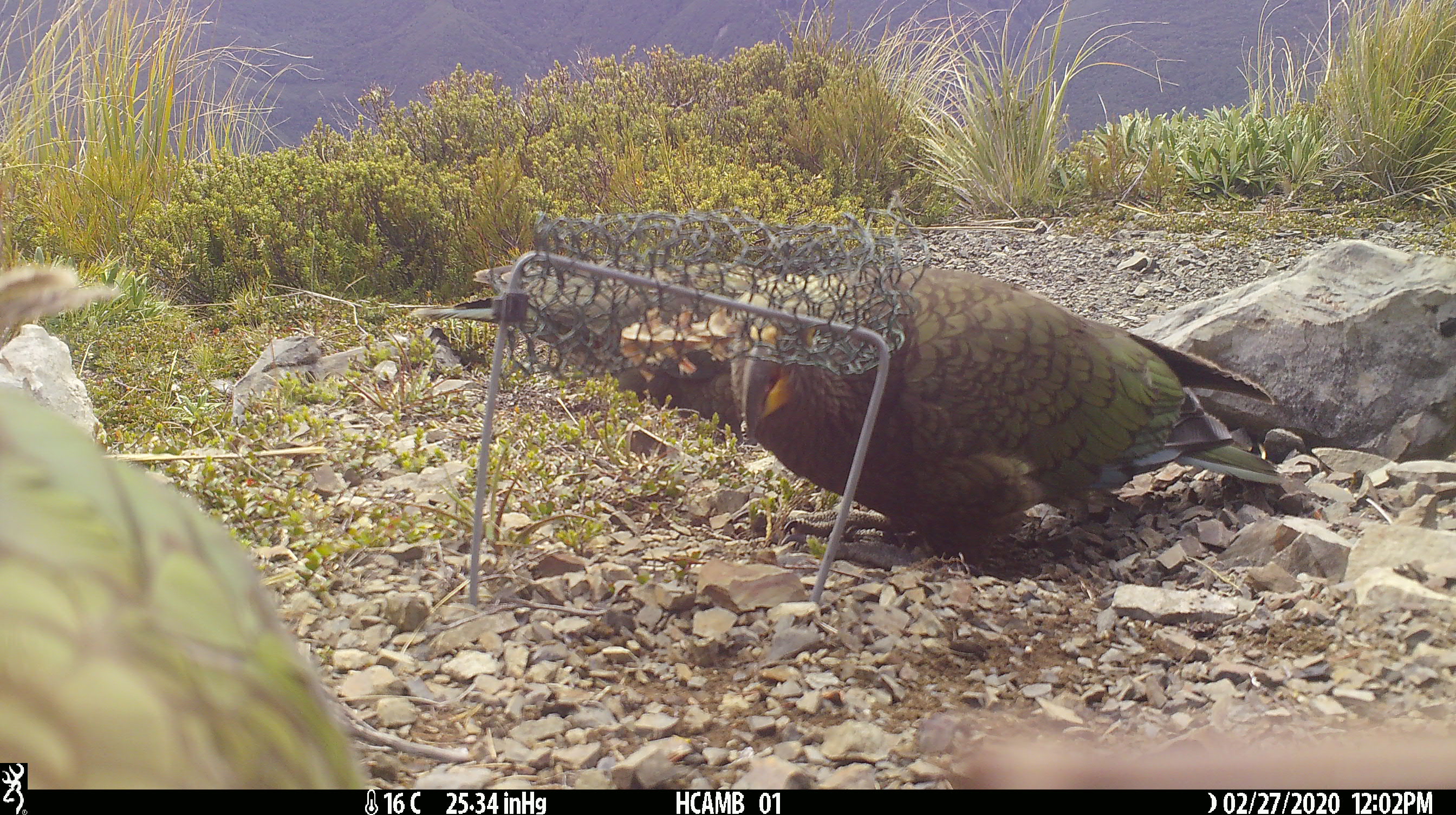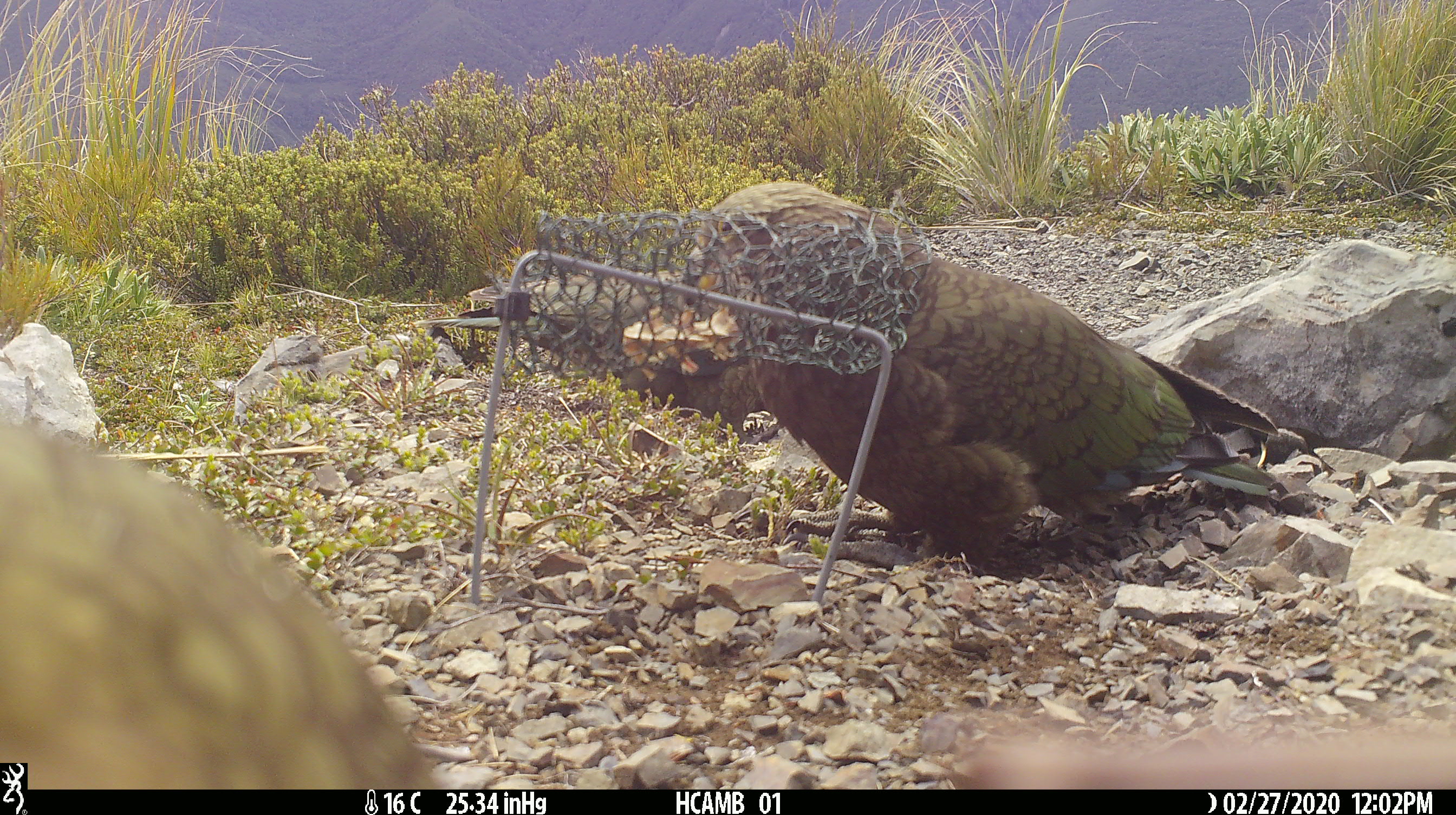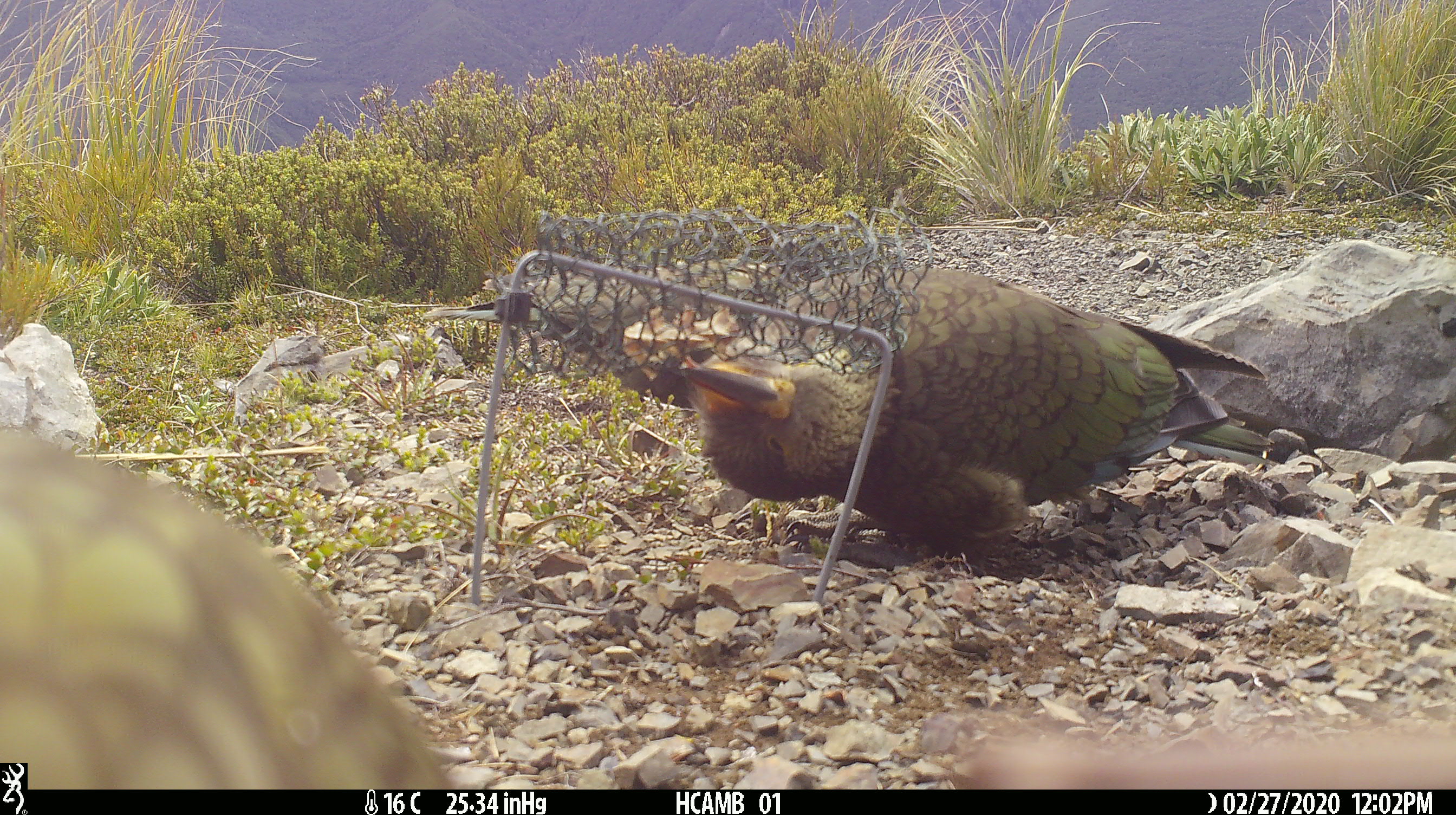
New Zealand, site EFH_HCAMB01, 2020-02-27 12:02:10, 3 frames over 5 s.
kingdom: Animalia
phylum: Chordata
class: Aves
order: Psittaciformes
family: Strigopidae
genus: Nestor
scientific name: Nestor notabilis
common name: kea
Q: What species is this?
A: Kea (Nestor notabilis).